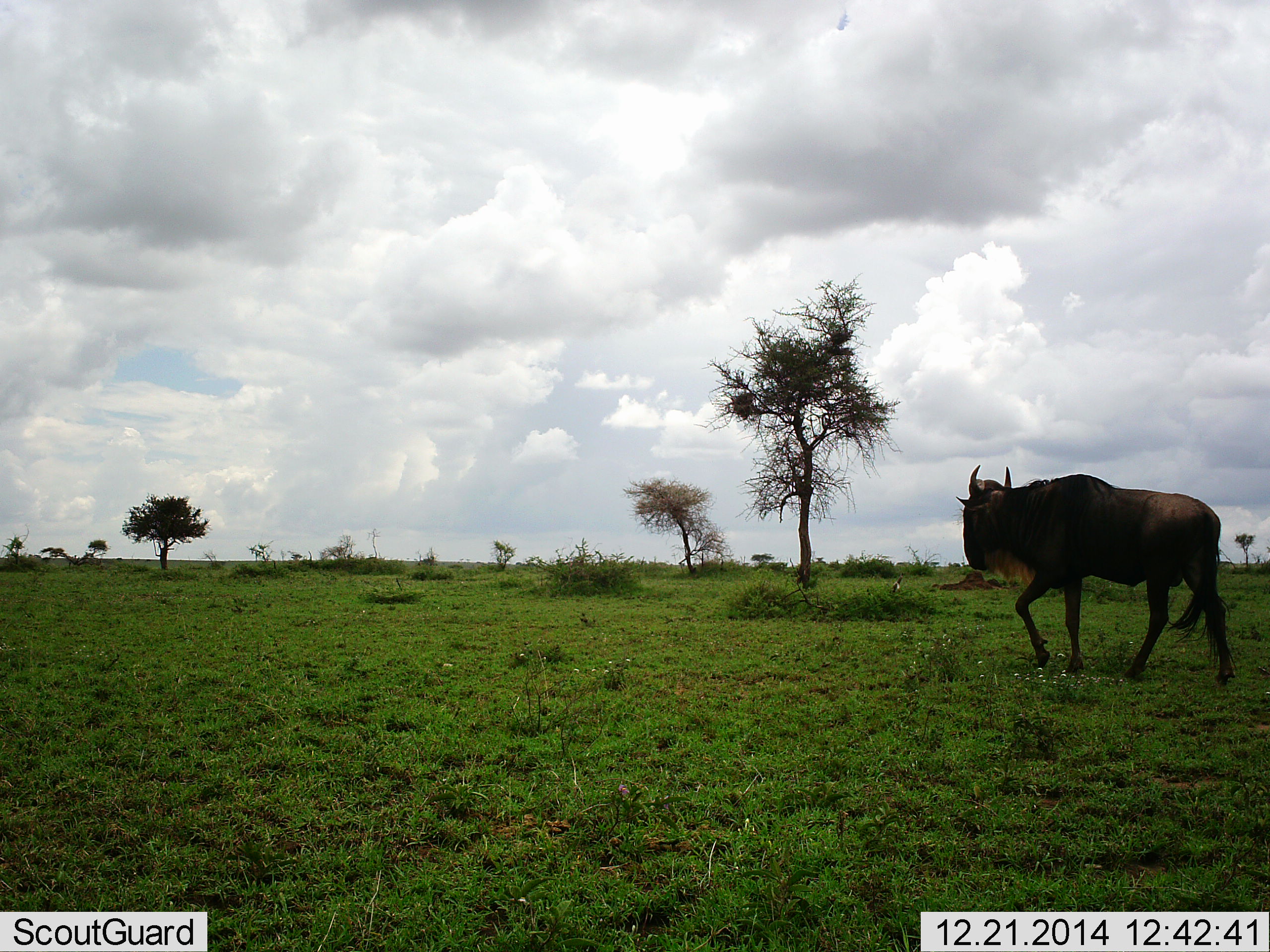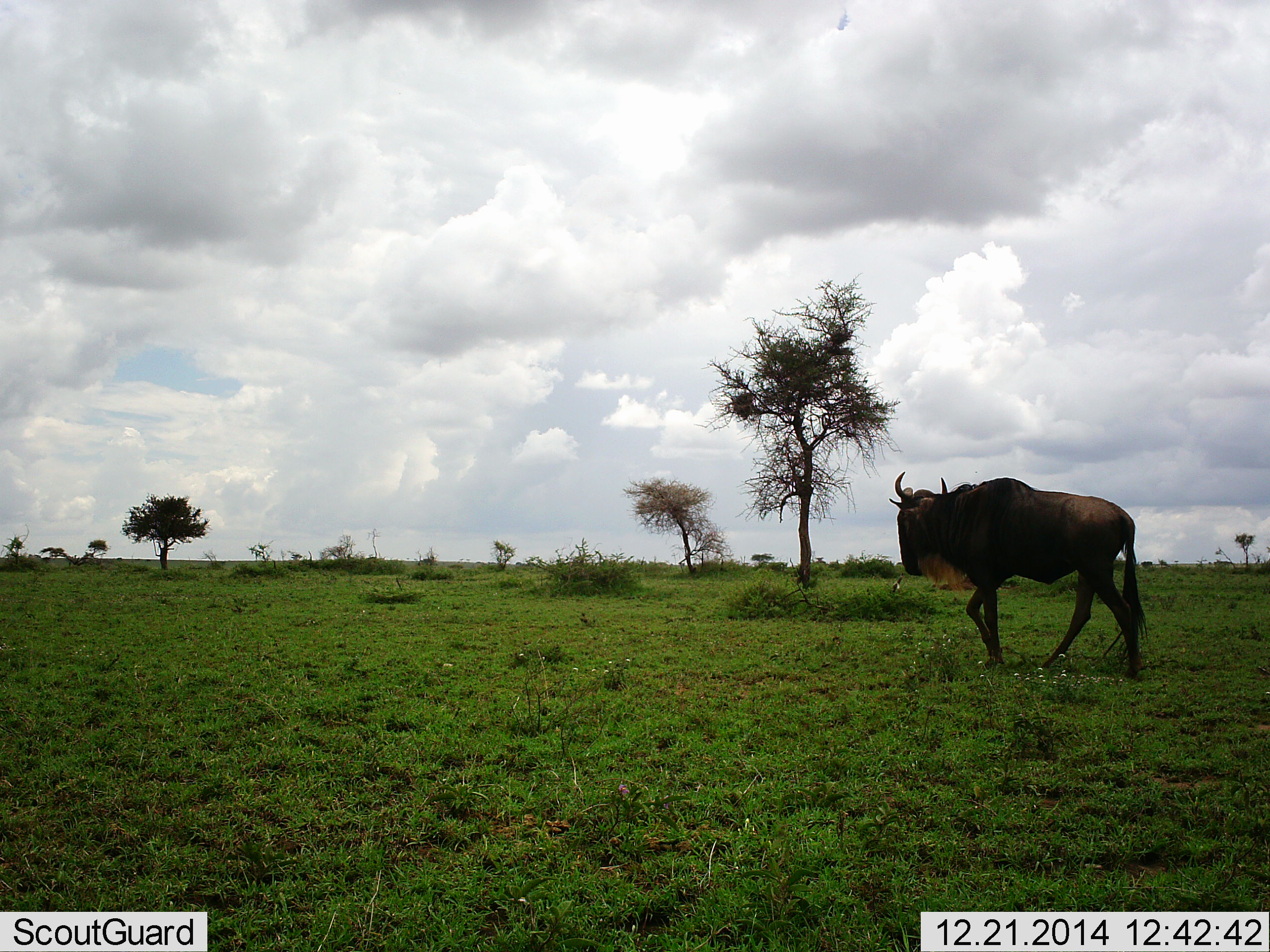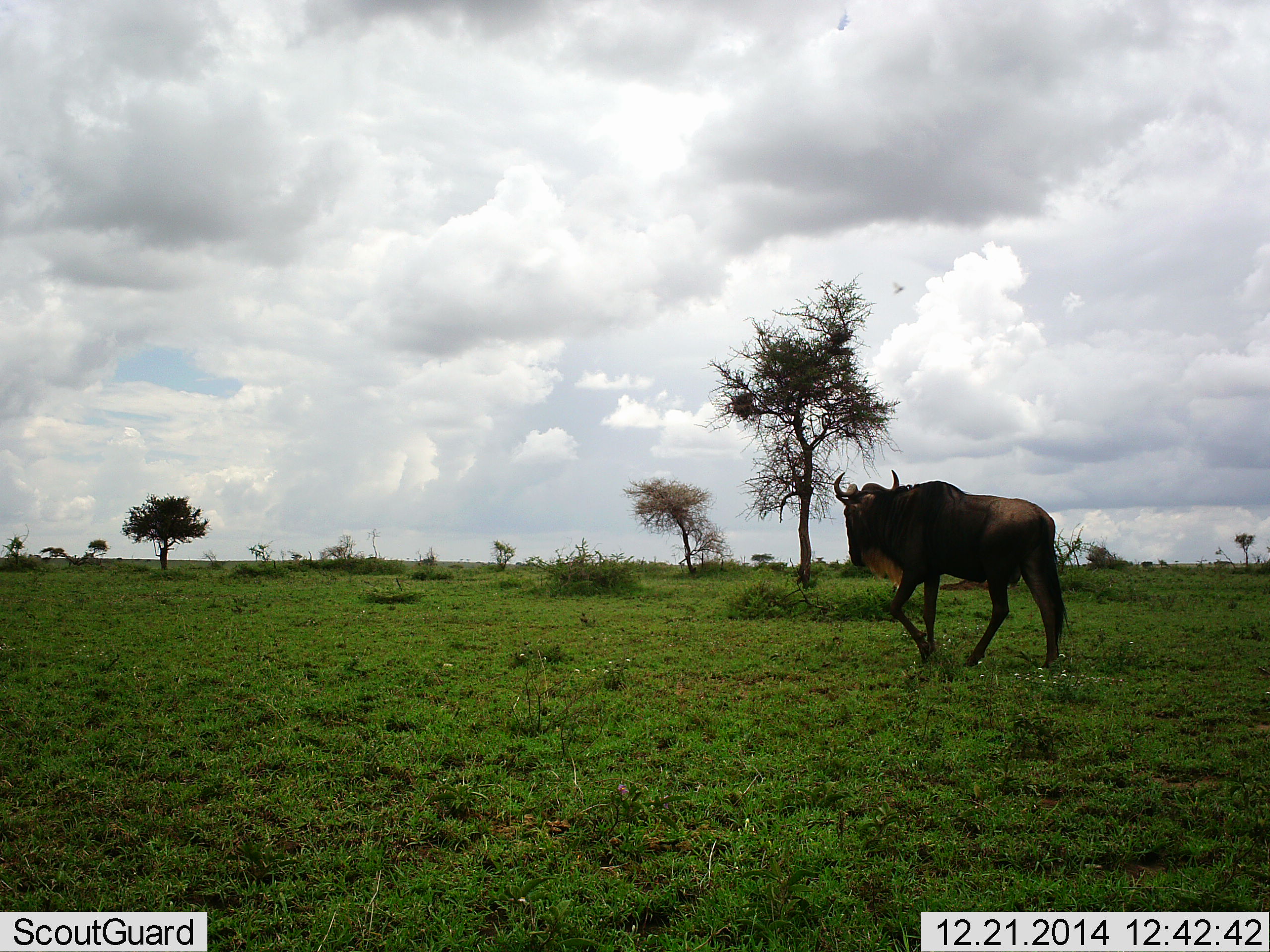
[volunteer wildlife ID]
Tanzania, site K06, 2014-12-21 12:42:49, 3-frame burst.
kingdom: Animalia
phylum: Chordata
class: Mammalia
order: Artiodactyla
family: Bovidae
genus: Connochaetes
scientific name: Connochaetes taurinus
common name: blue wildebeest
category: wildebeest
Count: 1.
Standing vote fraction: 0%.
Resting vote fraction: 0%.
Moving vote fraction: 100%.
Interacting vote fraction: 0%.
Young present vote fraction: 0%.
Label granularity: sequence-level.